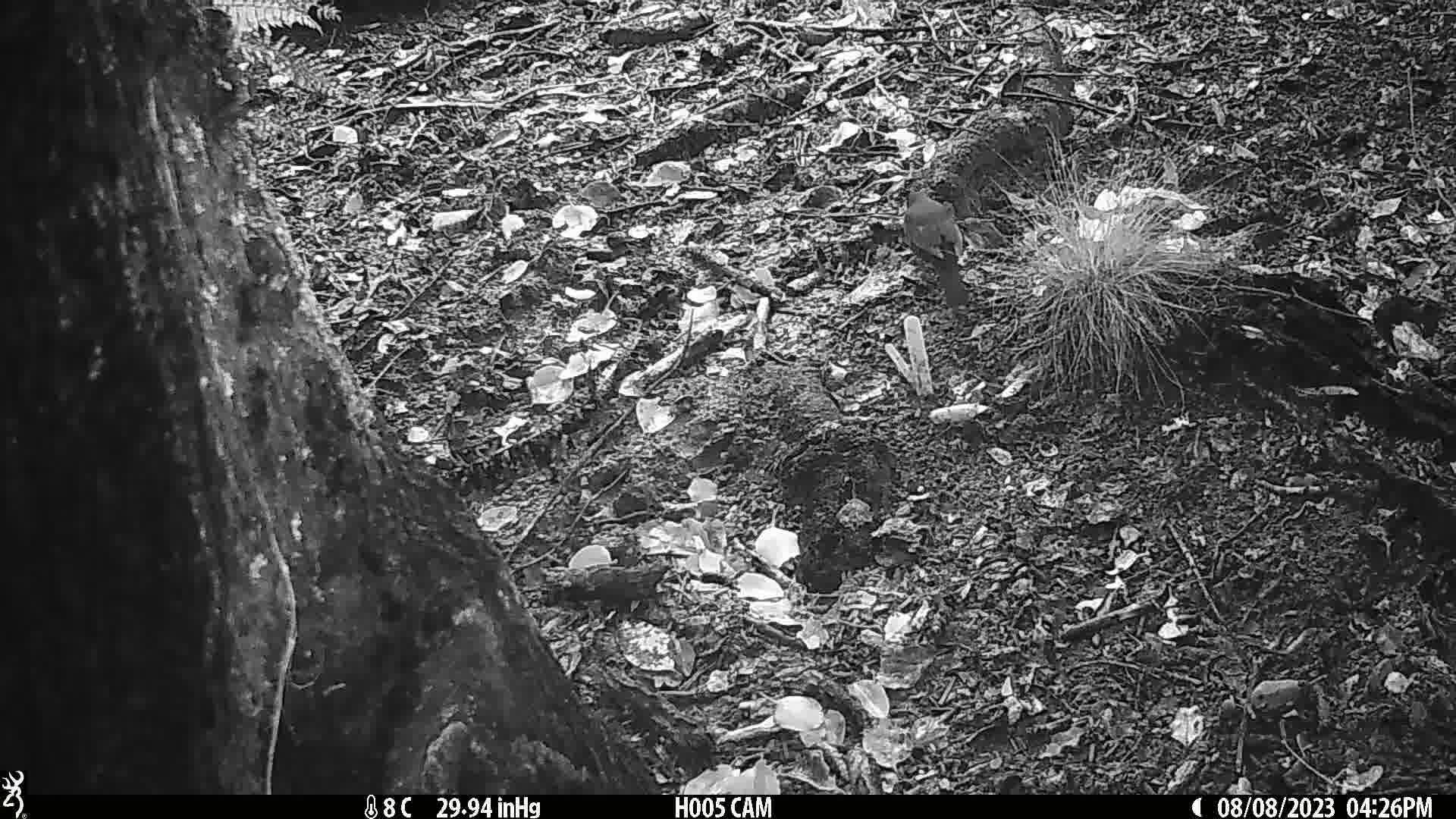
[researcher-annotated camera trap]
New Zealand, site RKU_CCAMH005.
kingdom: Animalia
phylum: Chordata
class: Aves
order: Passeriformes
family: Turdidae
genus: Turdus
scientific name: Turdus merula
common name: eurasian blackbird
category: blackbird